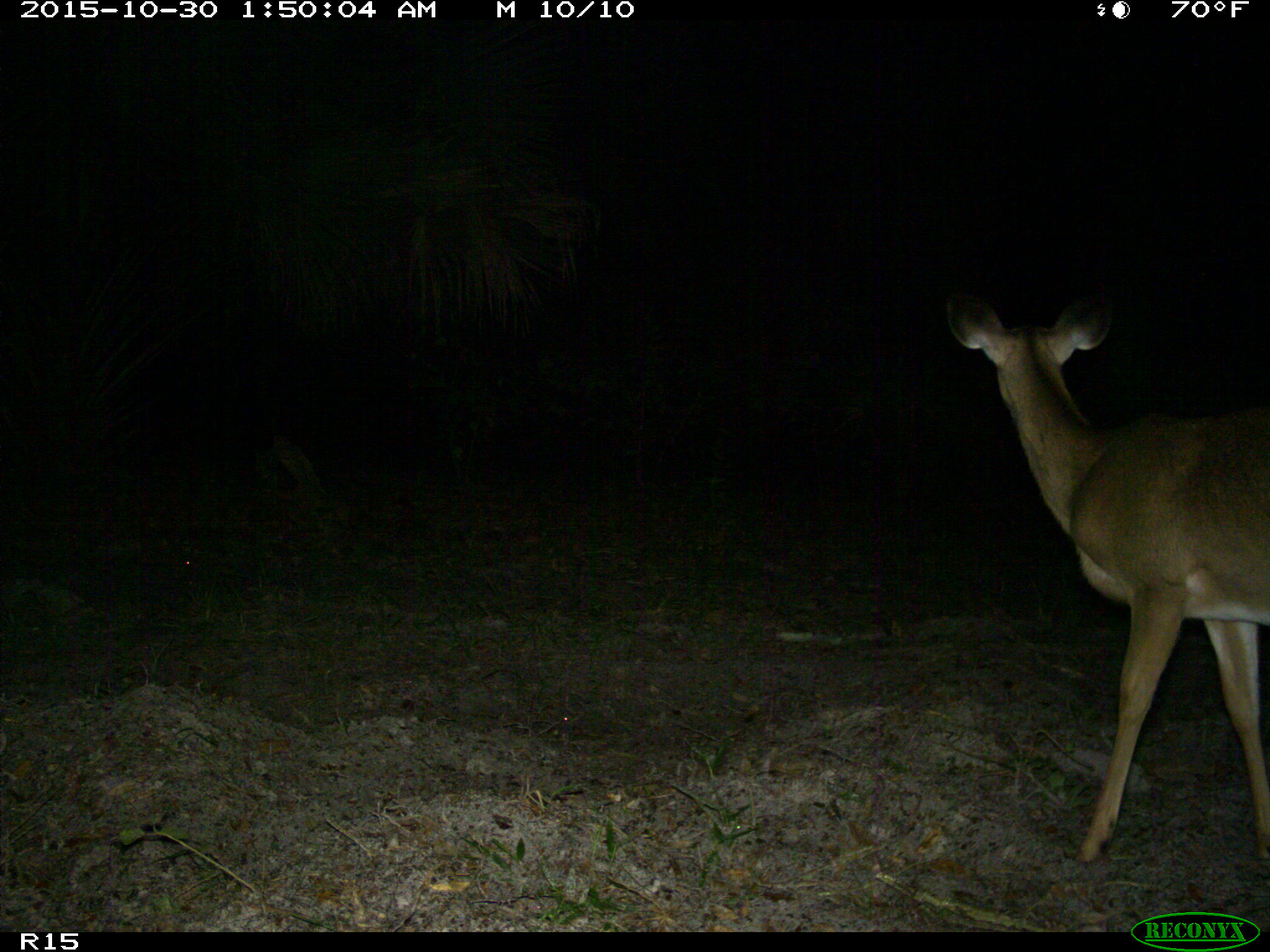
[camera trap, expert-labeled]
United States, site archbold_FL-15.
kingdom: Animalia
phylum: Chordata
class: Mammalia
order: Artiodactyla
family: Cervidae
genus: Odocoileus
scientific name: Odocoileus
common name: deer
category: unidentified deer